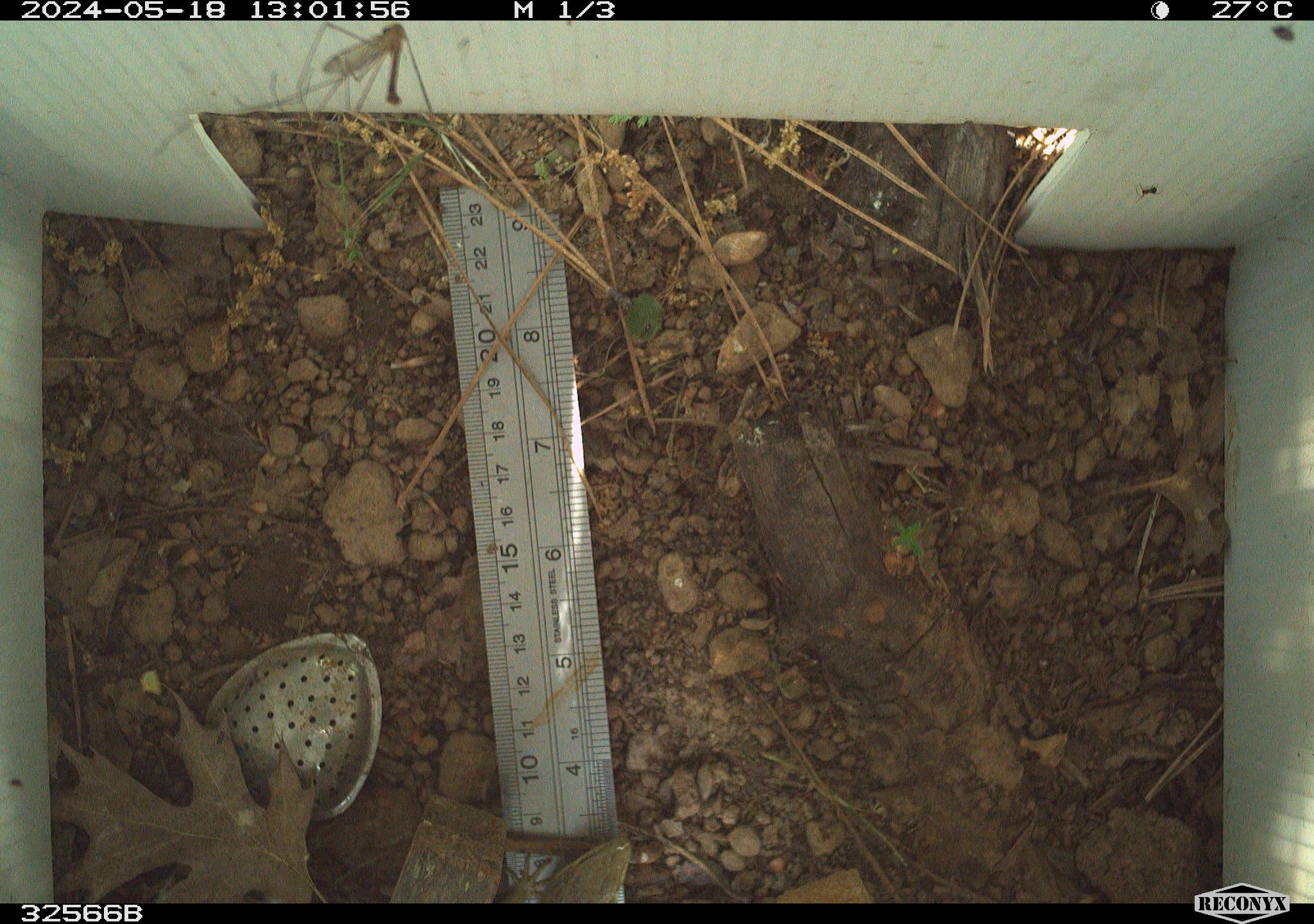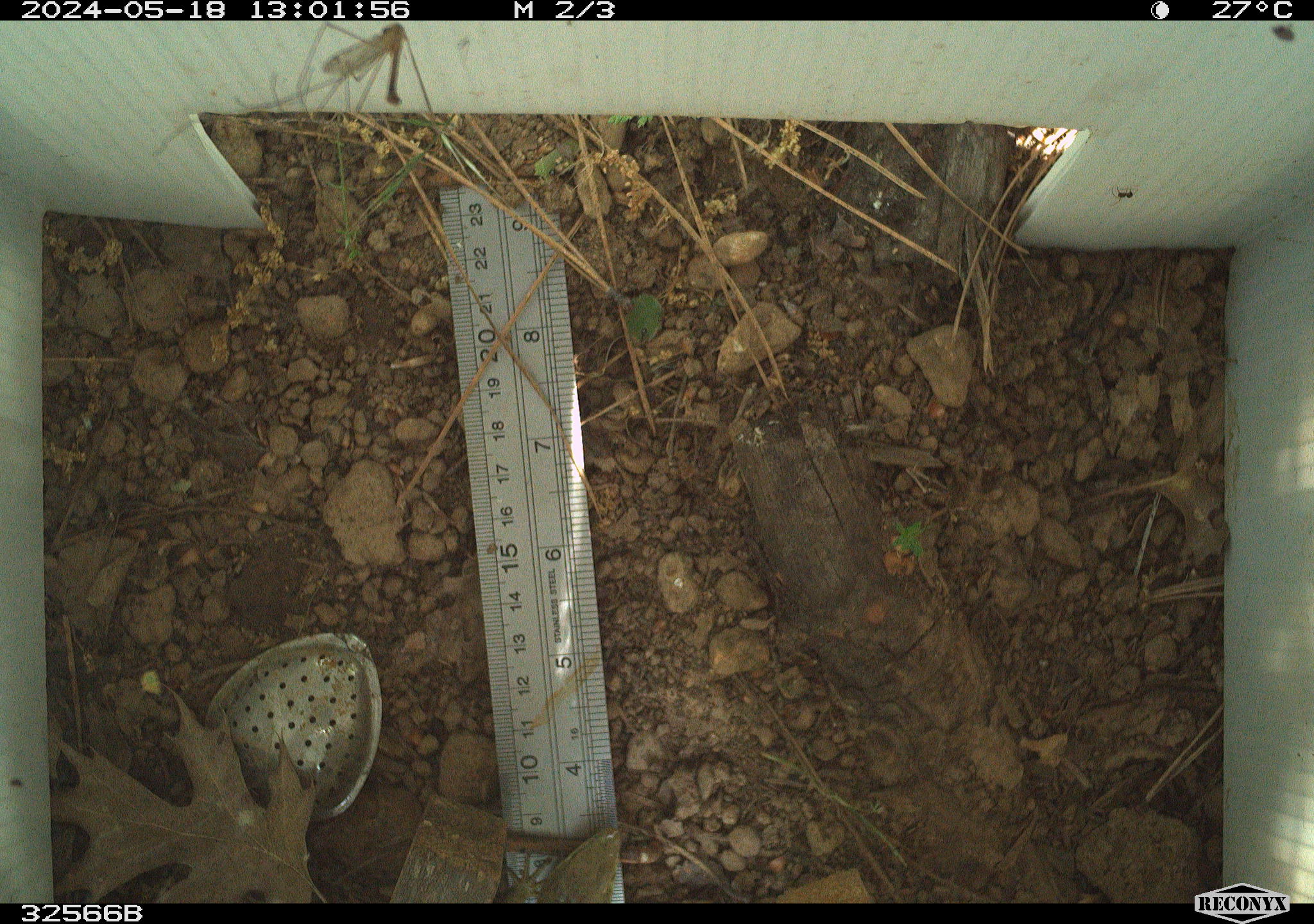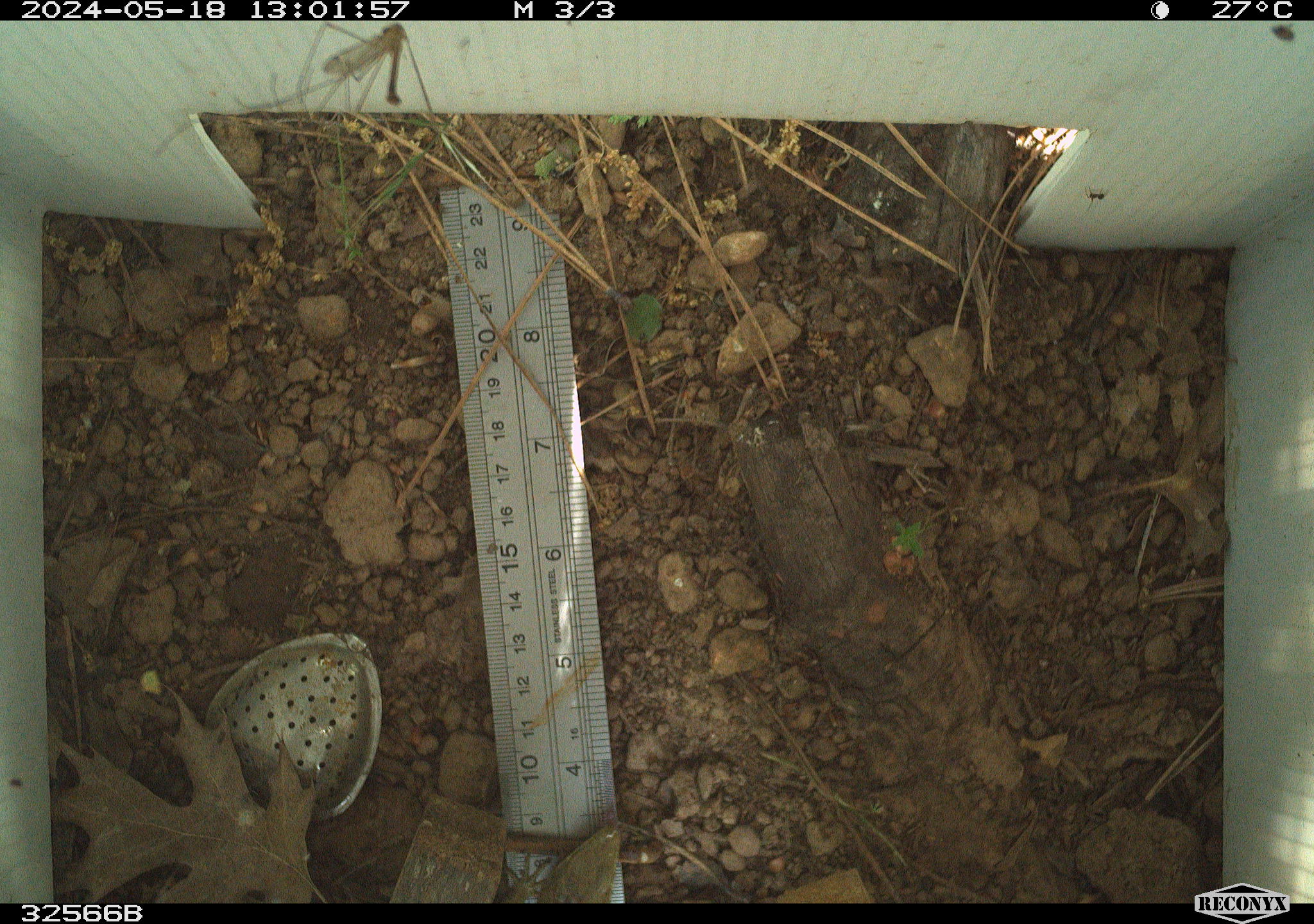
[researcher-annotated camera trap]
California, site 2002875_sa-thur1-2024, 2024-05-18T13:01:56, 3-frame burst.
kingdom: Animalia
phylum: Chordata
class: Reptilia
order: Squamata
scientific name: Squamata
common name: lizards and snakes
Lizards and snakes (Squamata).